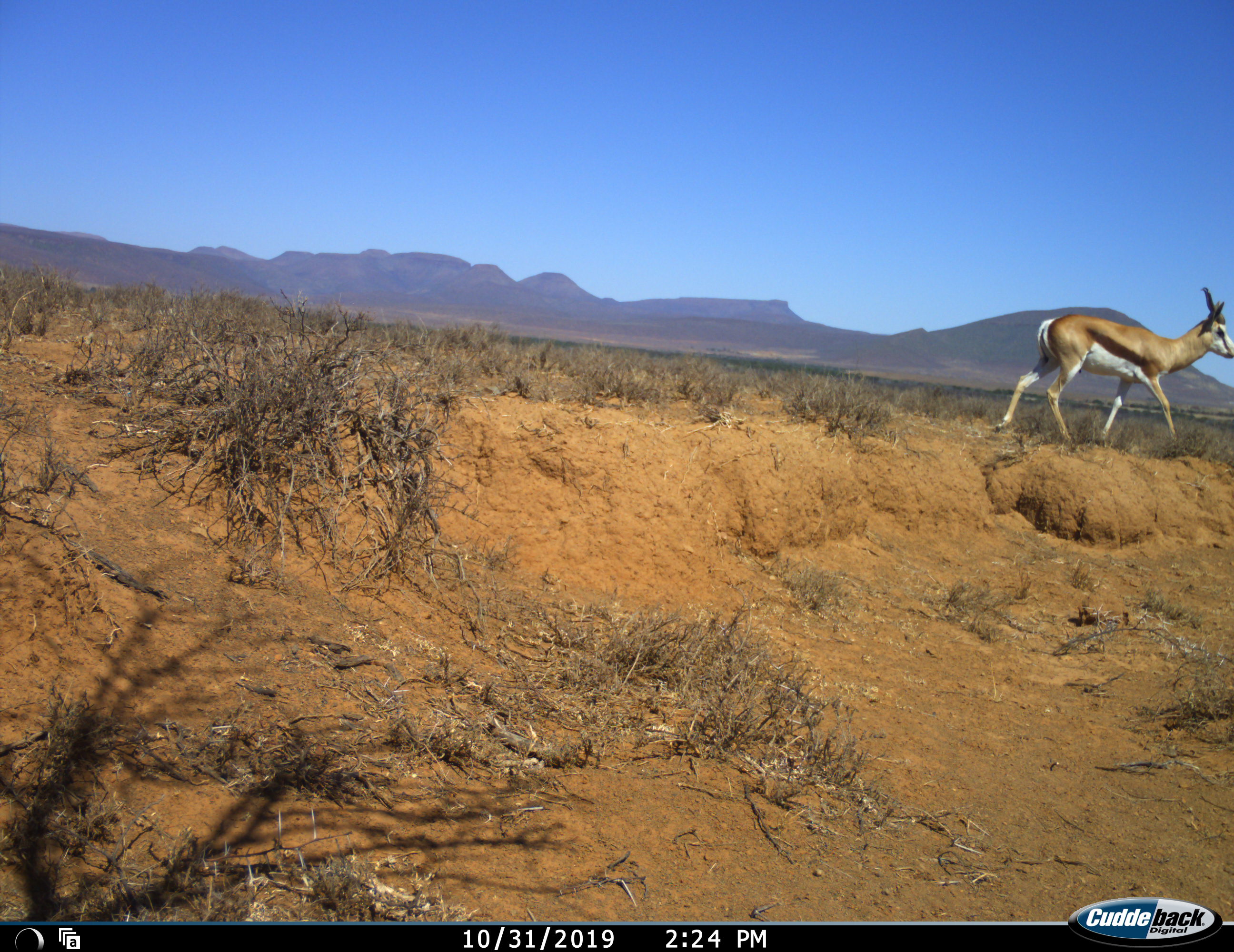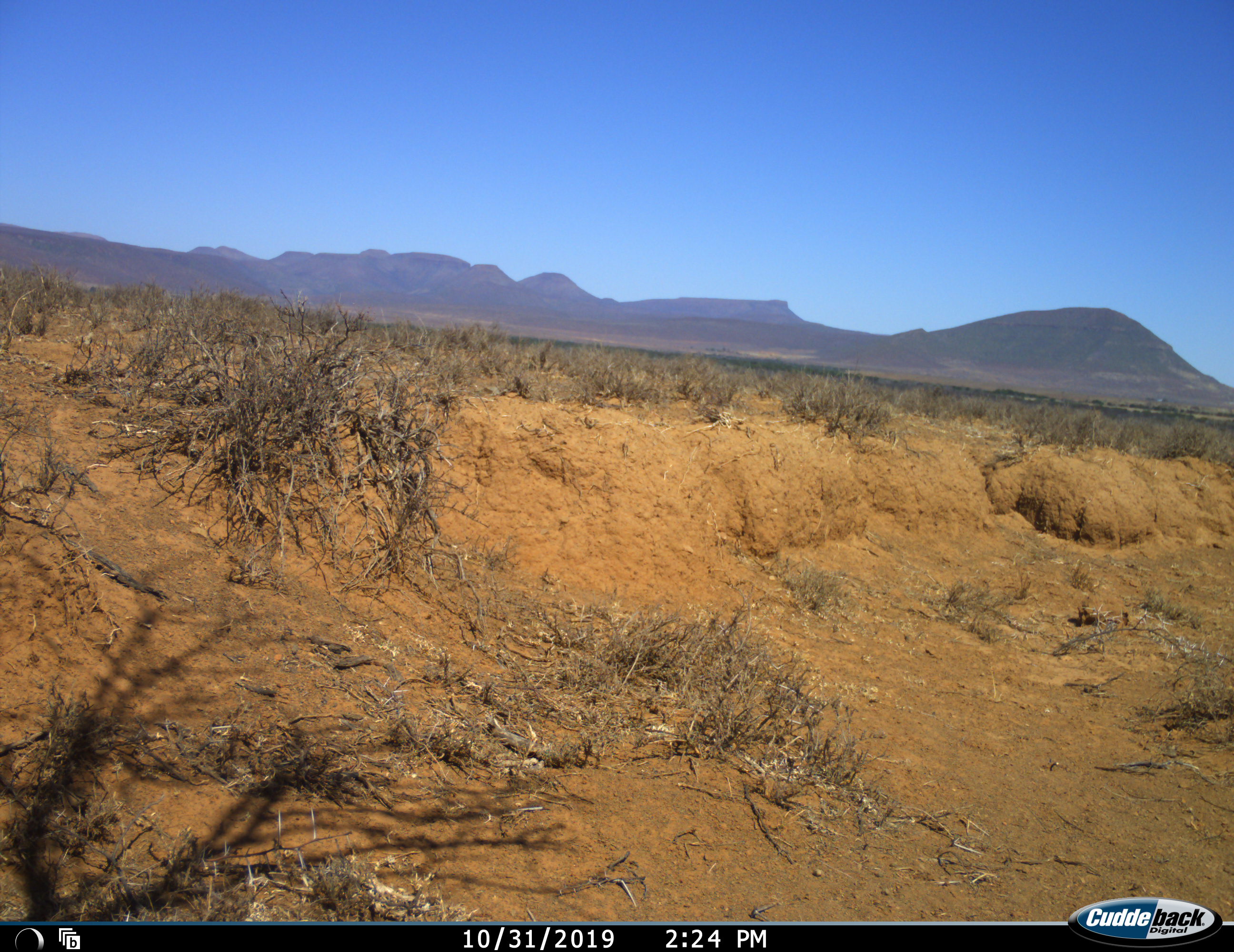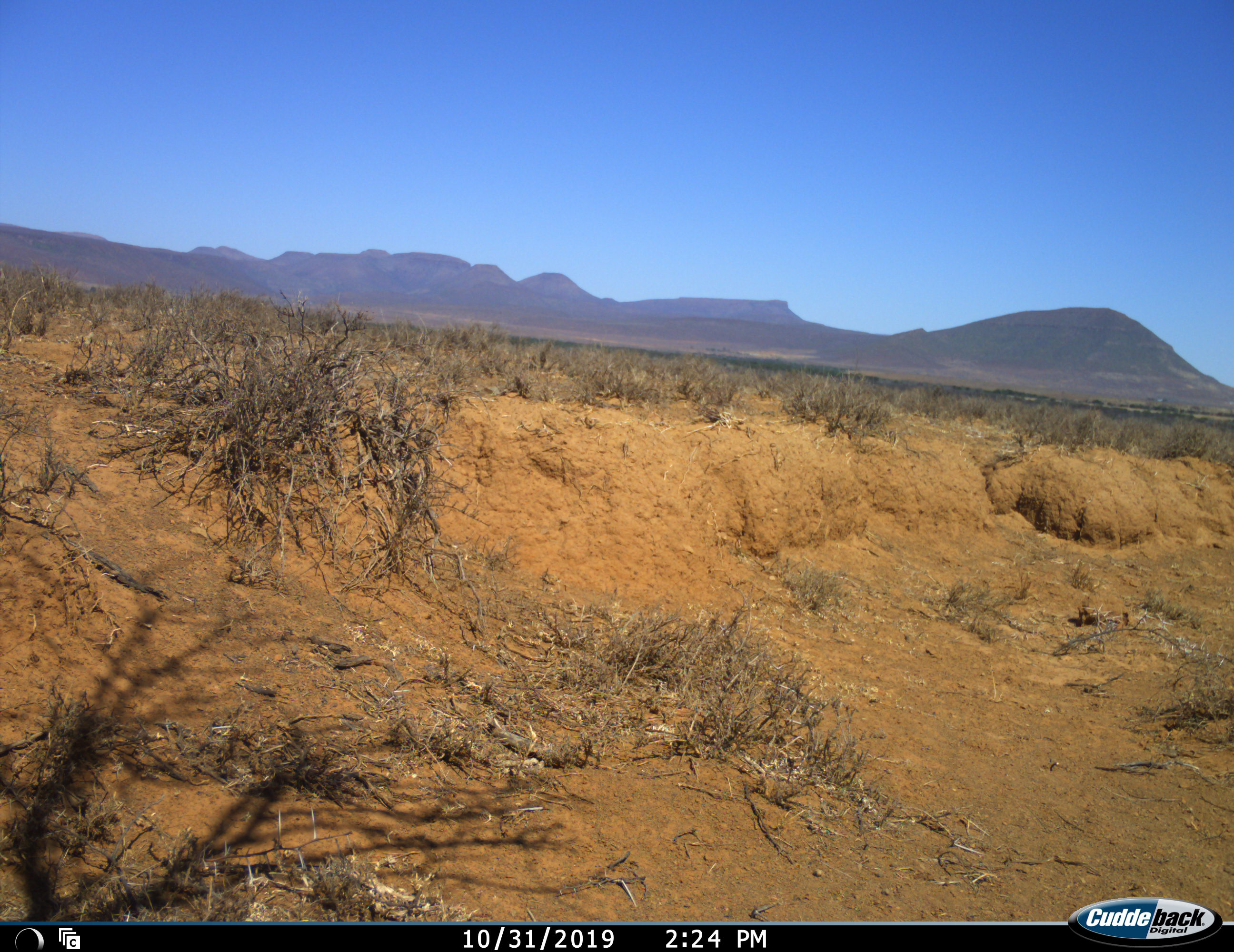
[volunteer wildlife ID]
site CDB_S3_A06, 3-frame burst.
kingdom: Animalia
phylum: Chordata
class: Mammalia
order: Artiodactyla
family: Bovidae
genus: Antidorcas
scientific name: Antidorcas marsupialis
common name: springbok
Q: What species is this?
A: Springbok (Antidorcas marsupialis).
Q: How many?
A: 1.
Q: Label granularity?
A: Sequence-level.